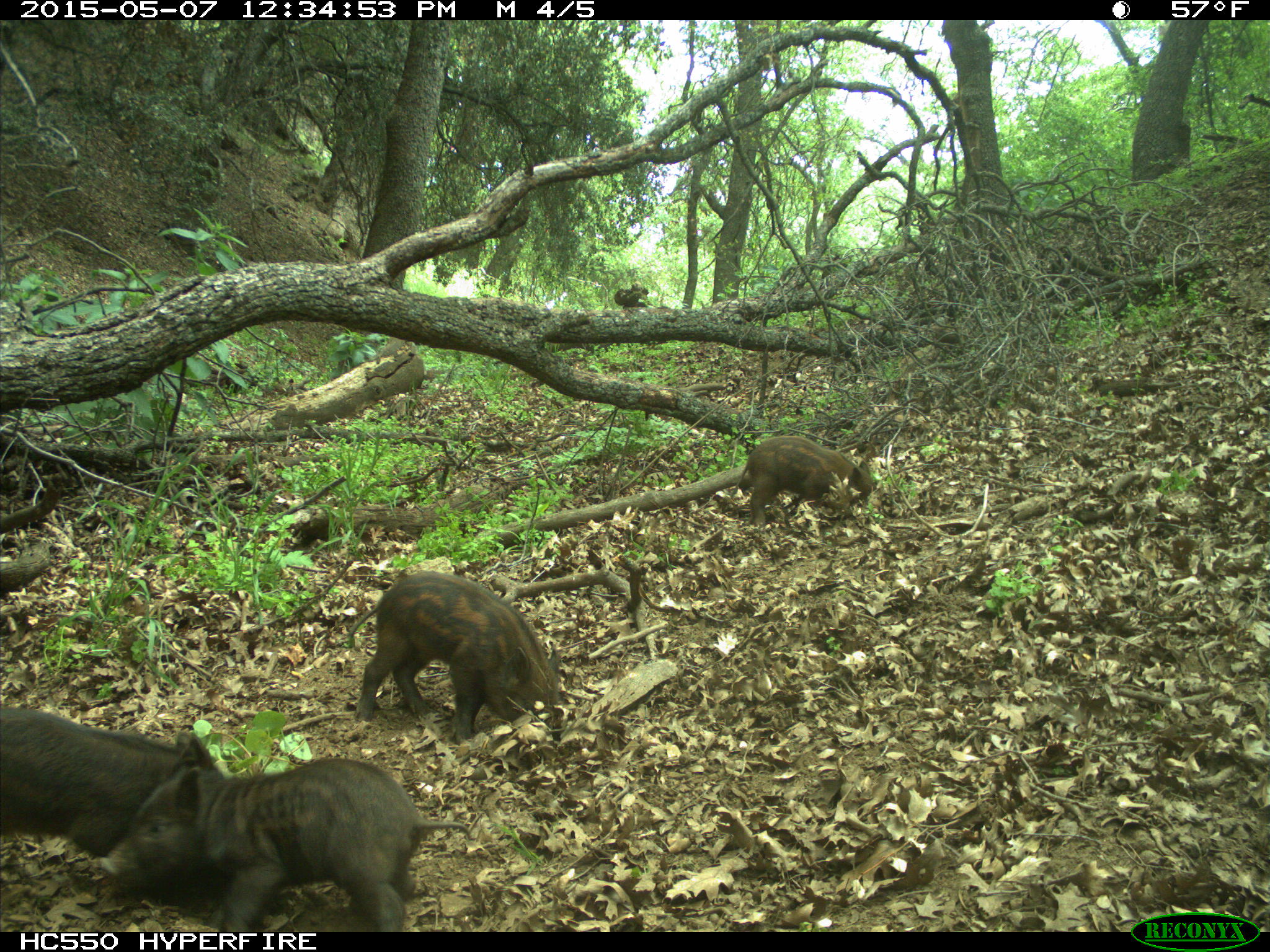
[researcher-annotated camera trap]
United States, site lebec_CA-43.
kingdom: Animalia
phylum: Chordata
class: Mammalia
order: Artiodactyla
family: Suidae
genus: Sus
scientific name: Sus scrofa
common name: wild boar